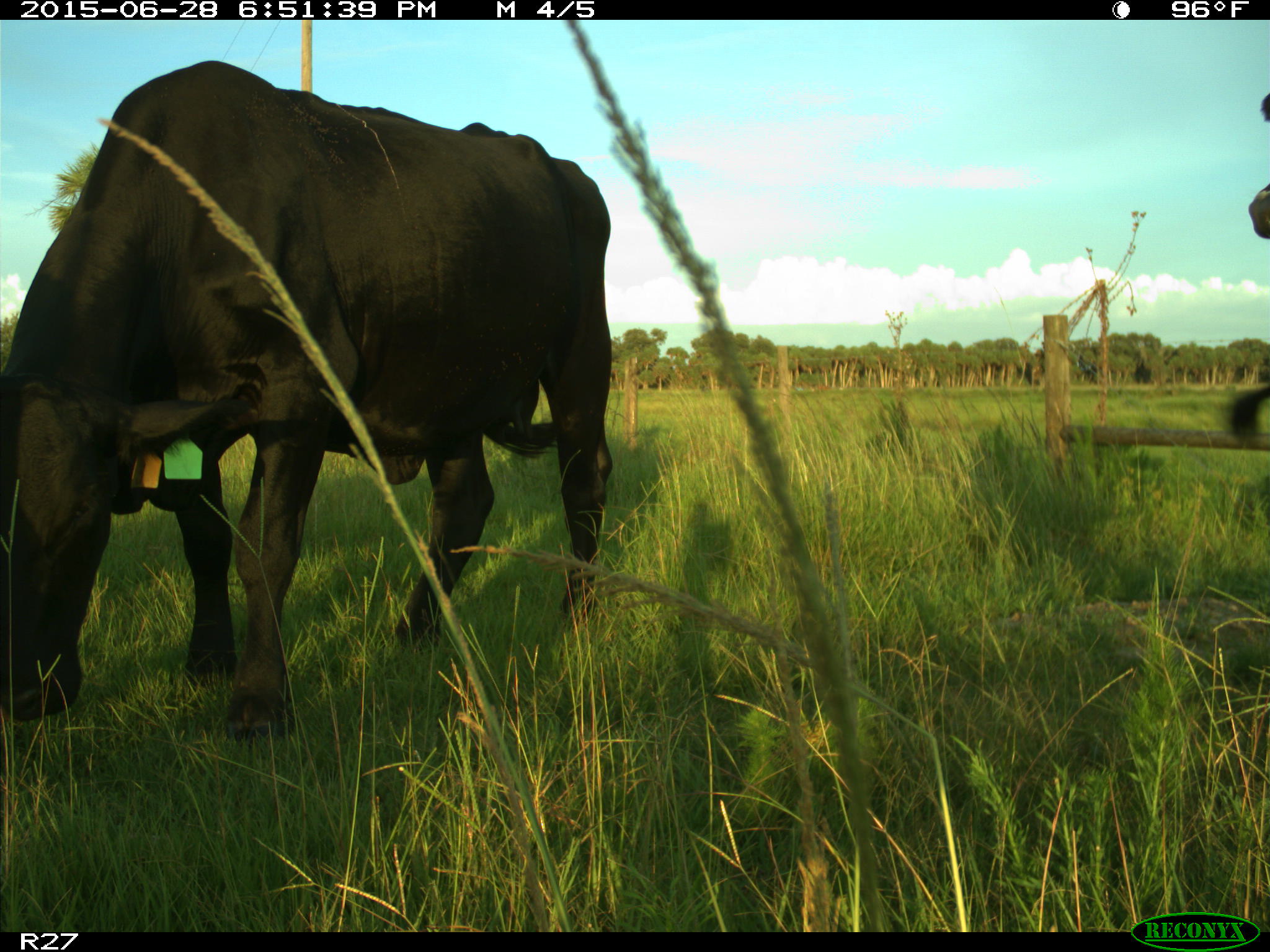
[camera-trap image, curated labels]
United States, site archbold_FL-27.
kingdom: Animalia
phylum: Chordata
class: Mammalia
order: Artiodactyla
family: Bovidae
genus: Bos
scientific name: Bos taurus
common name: domestic cow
Bos taurus (domestic cow).